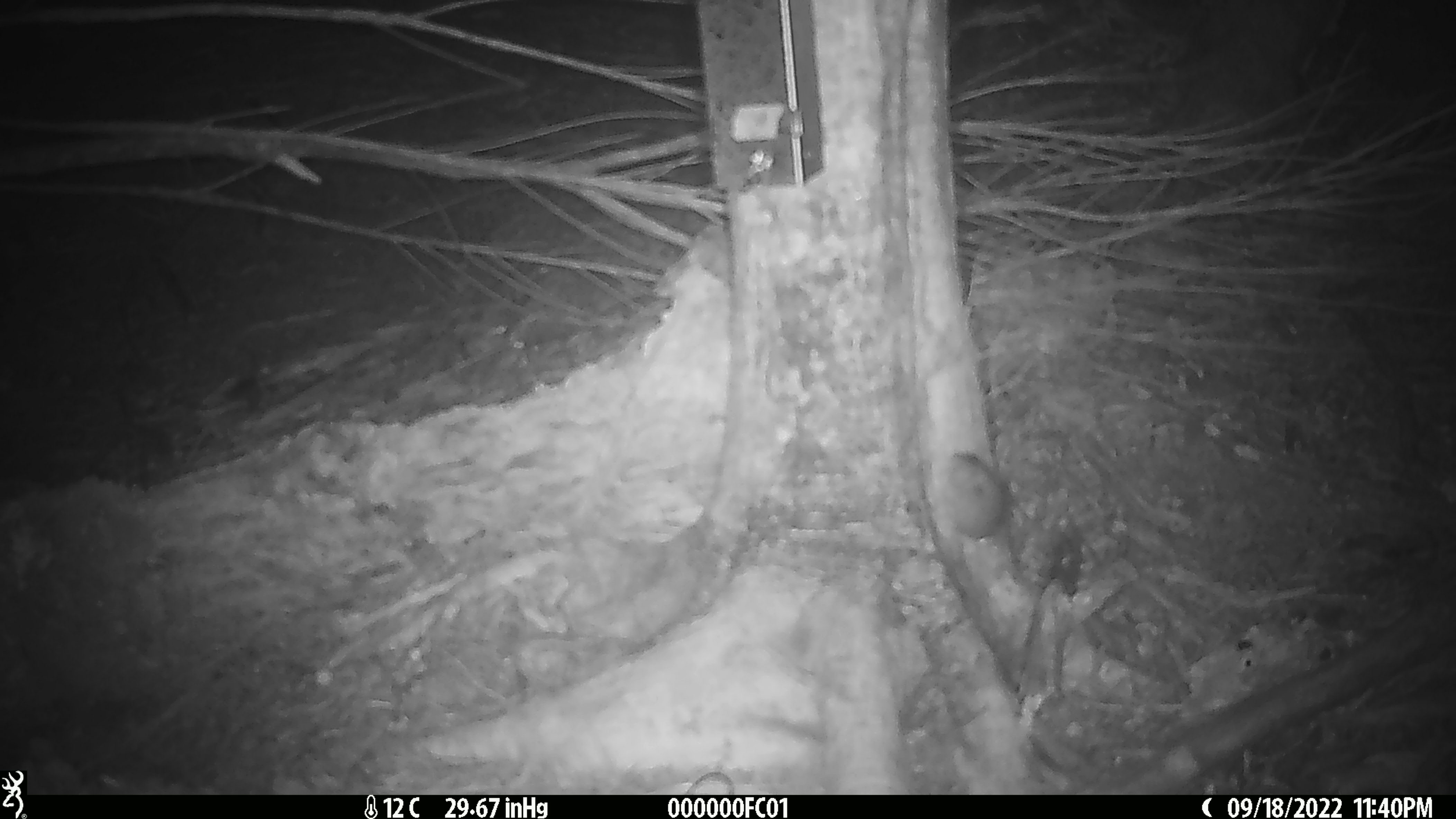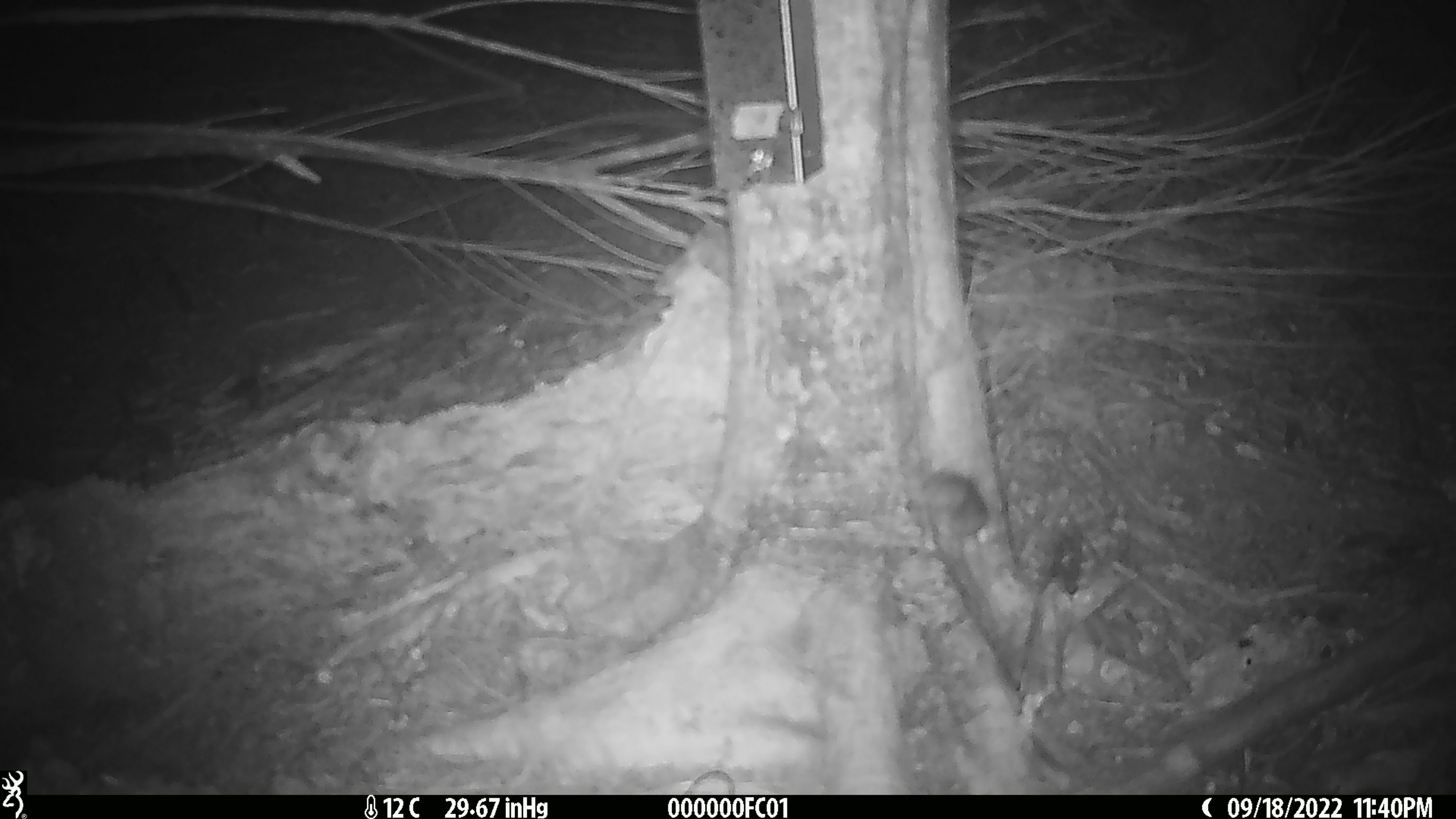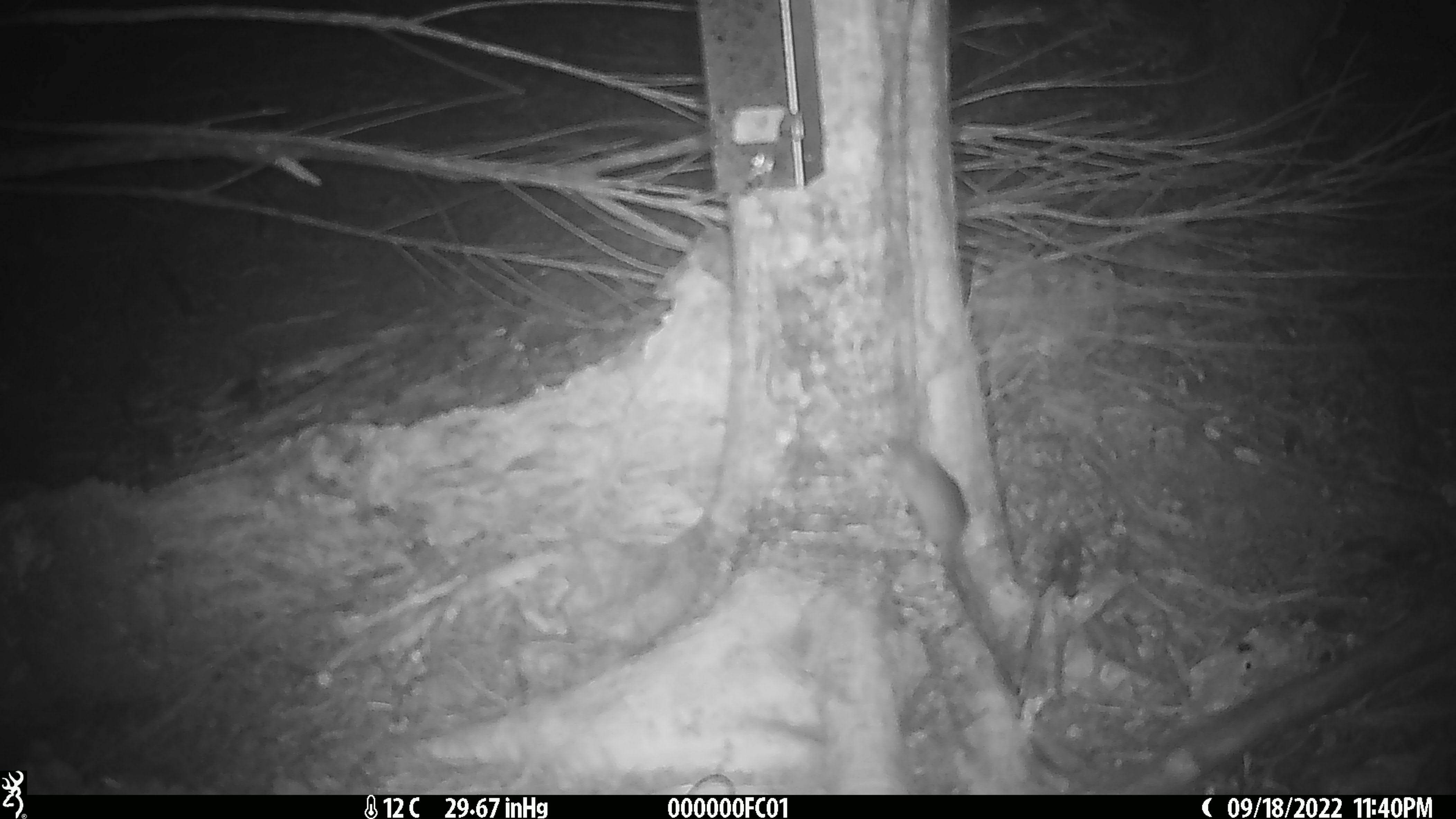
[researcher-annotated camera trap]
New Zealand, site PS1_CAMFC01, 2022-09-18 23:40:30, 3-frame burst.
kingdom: Animalia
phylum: Chordata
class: Mammalia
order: Rodentia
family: Muridae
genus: Mus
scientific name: Mus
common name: mouse